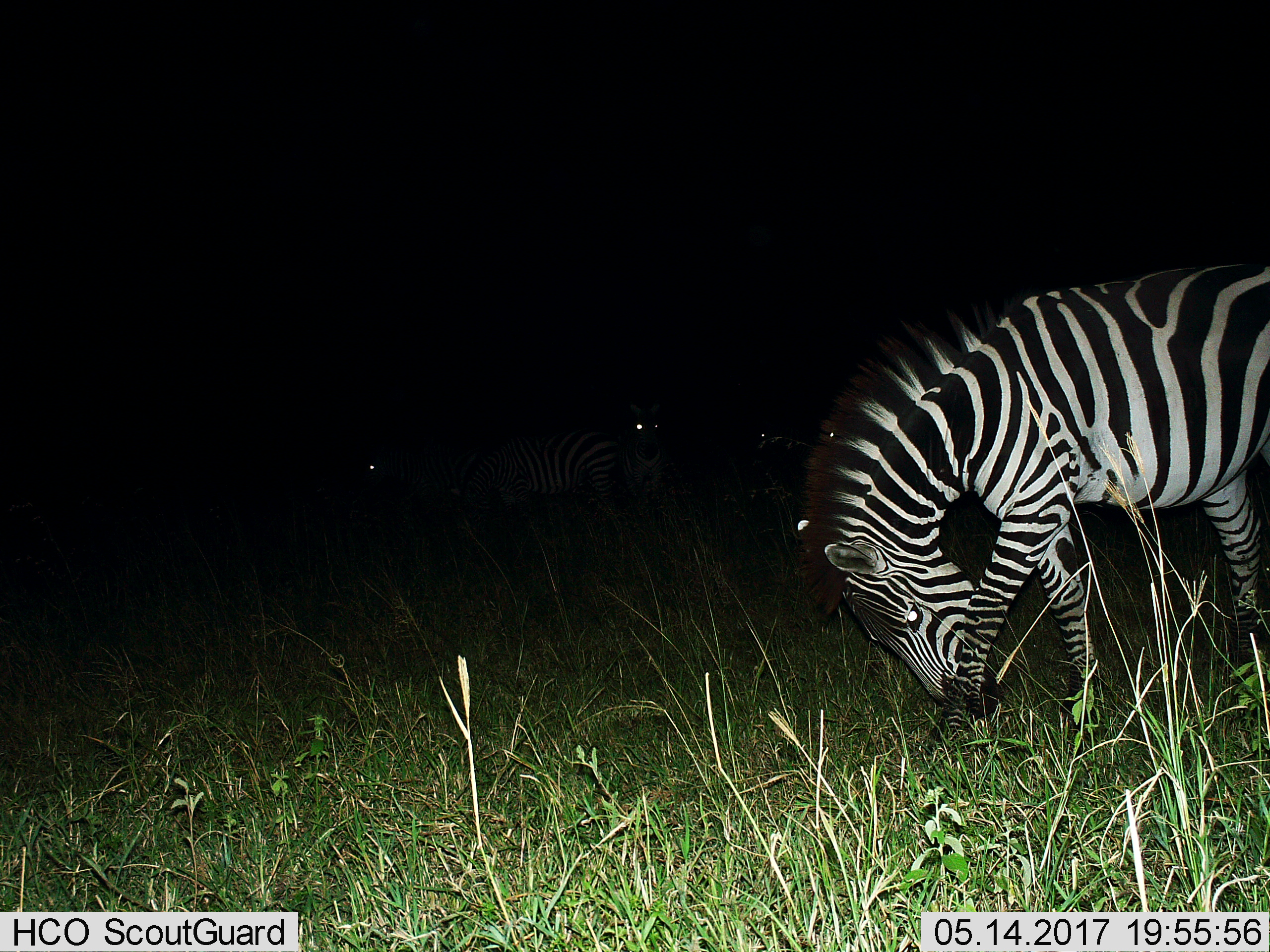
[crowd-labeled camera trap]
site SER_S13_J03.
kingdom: Animalia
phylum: Chordata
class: Mammalia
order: Perissodactyla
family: Equidae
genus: Equus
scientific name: Equus quagga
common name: plains zebra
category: zebraplains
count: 4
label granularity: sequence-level